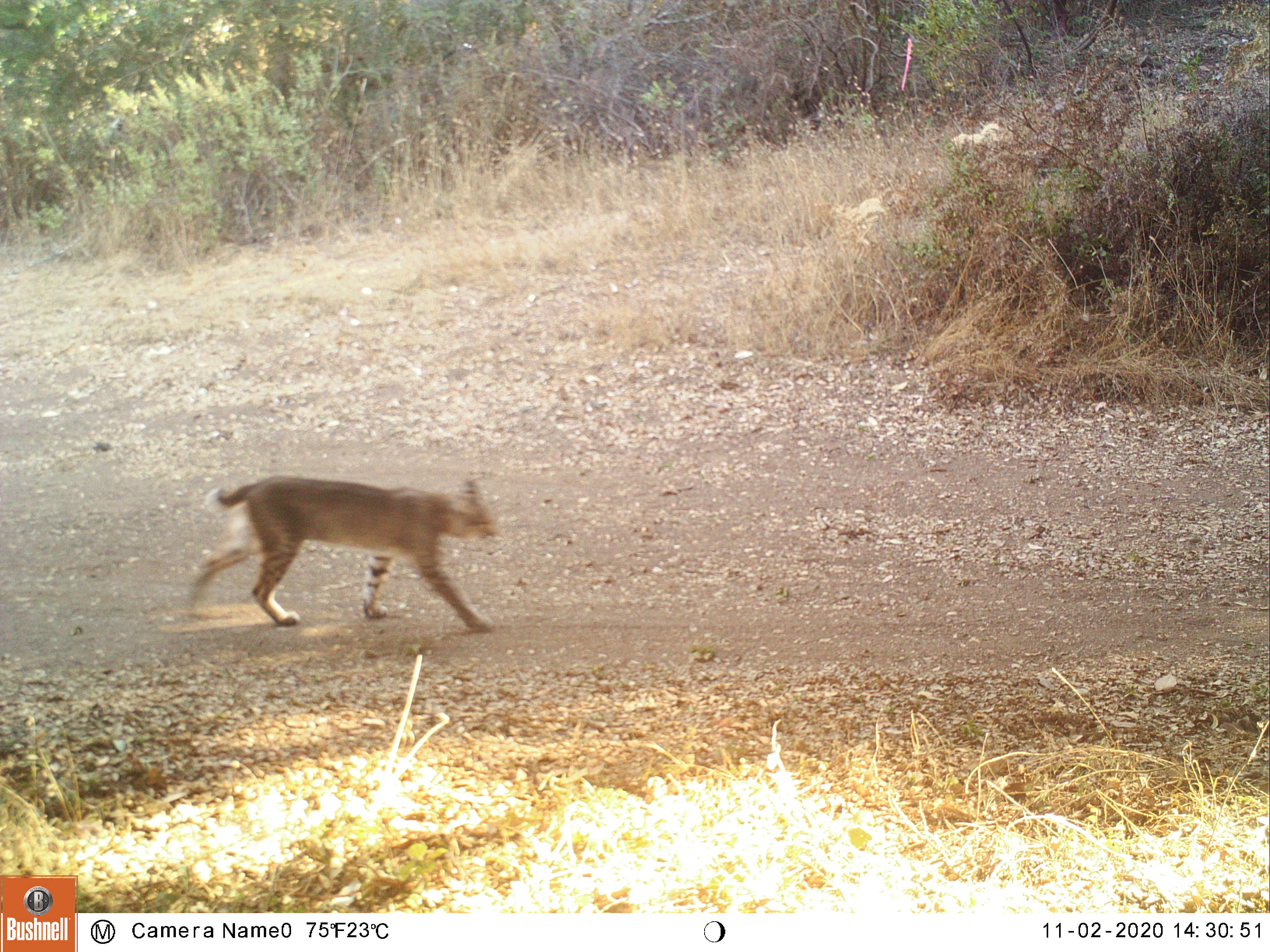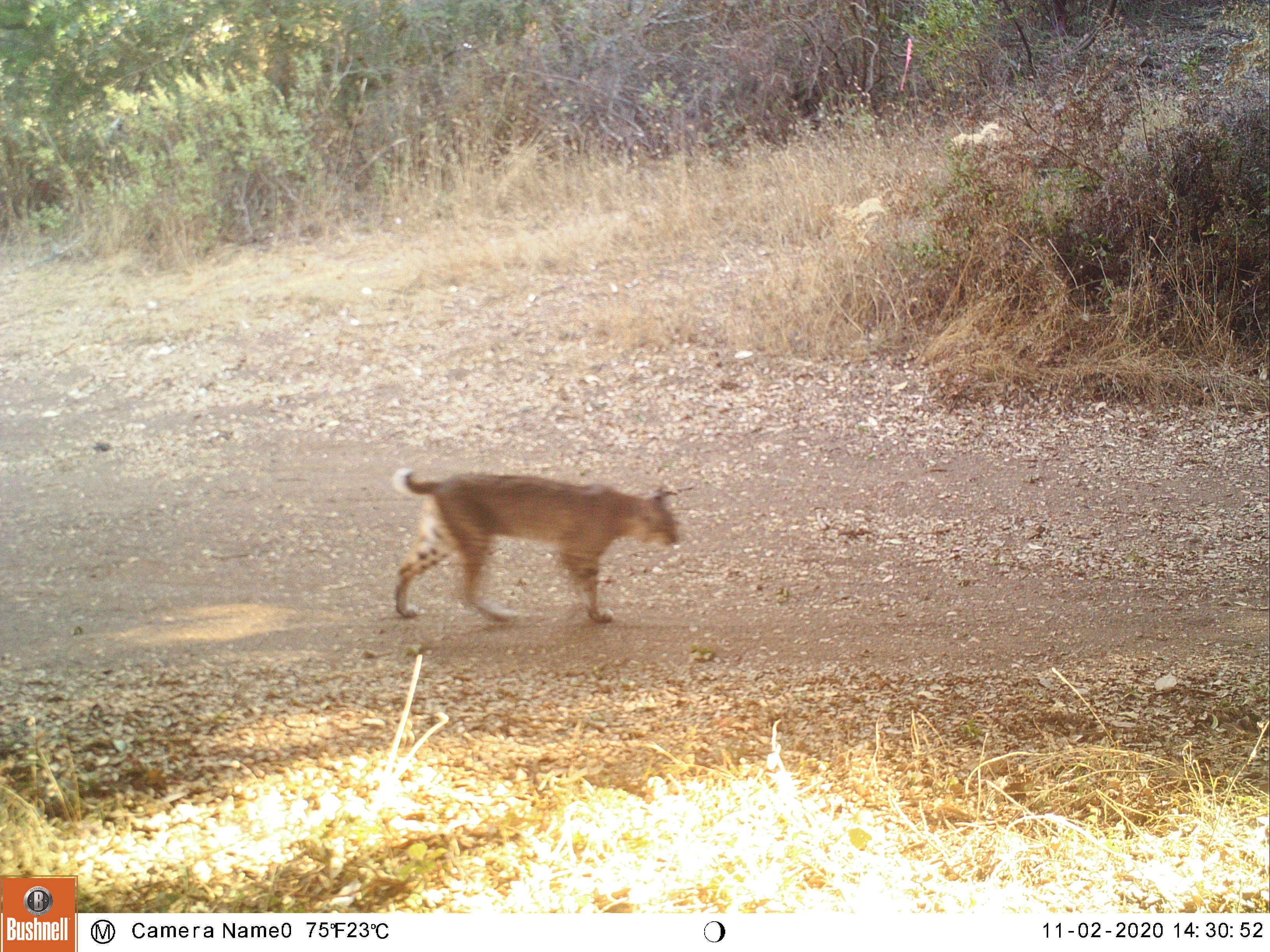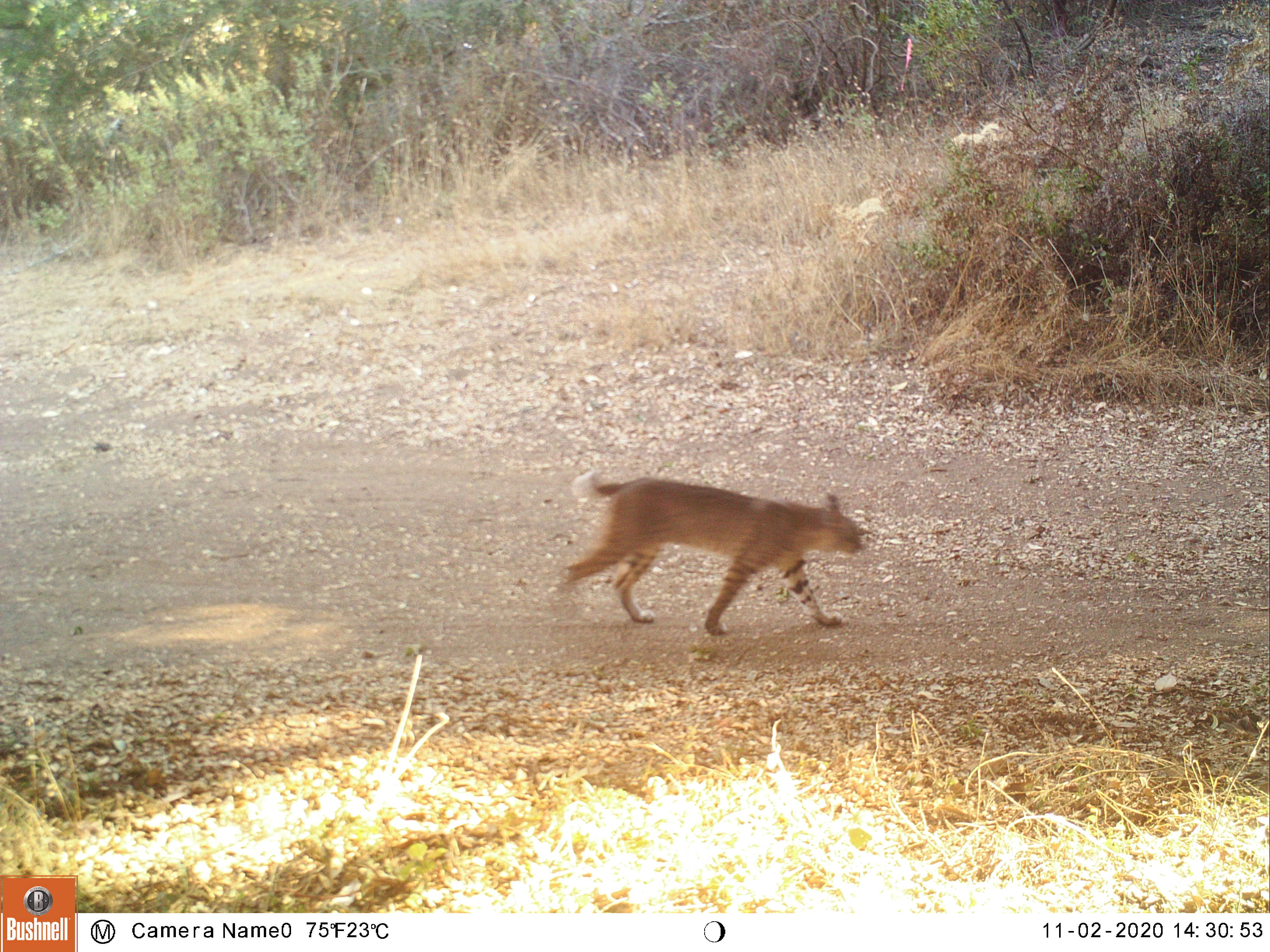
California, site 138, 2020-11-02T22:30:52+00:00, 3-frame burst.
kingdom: Animalia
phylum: Chordata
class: Mammalia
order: Carnivora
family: Felidae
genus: Lynx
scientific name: Lynx rufus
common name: bobcat